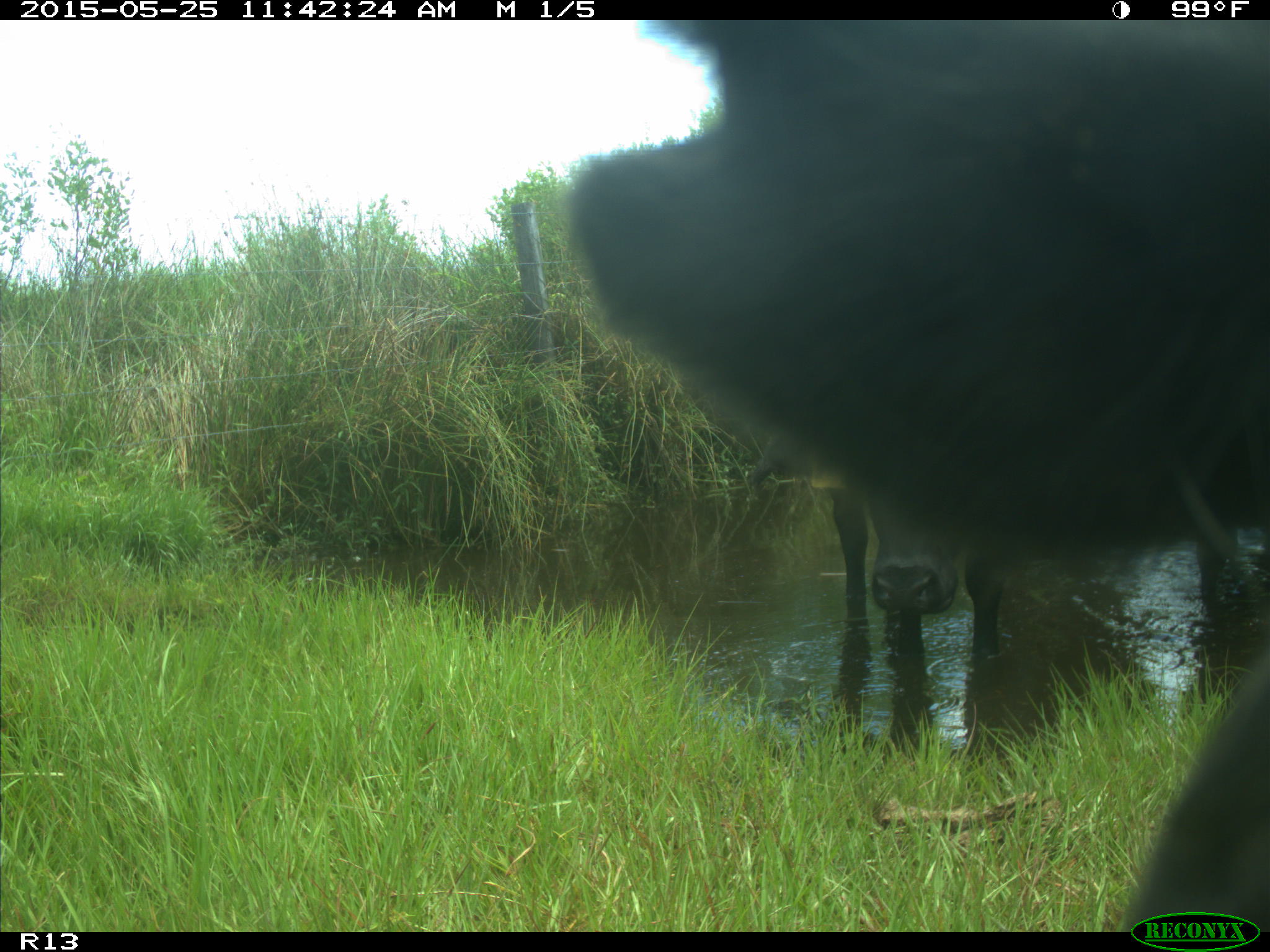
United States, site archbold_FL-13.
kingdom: Animalia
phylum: Chordata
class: Mammalia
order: Artiodactyla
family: Bovidae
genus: Bos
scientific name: Bos taurus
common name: domestic cow